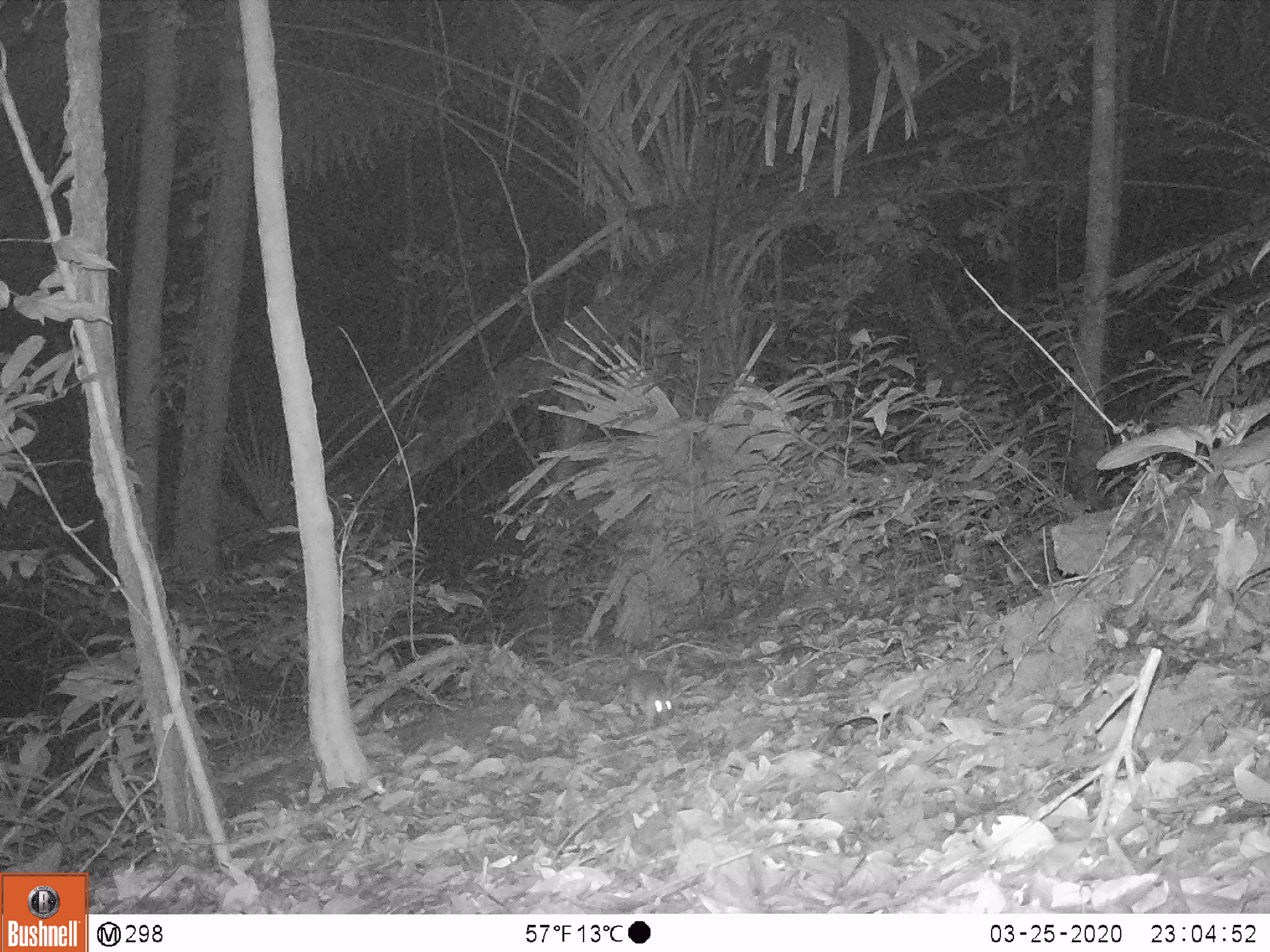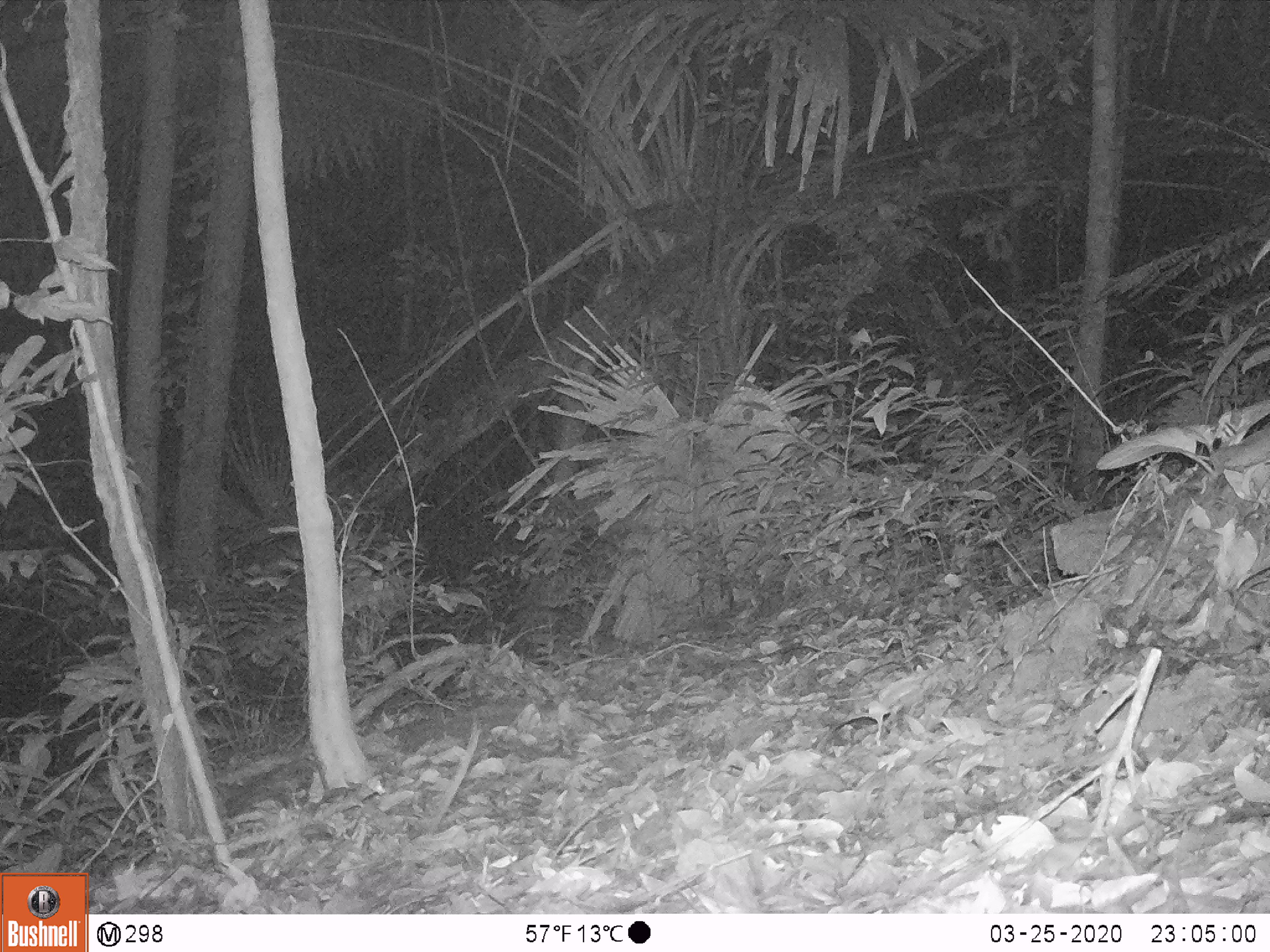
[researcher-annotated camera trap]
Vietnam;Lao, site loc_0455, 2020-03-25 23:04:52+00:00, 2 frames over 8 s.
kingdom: Animalia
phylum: Chordata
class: Mammalia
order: Rodentia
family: Muridae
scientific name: Muridae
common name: old-world mice and rats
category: unidentified murid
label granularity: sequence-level